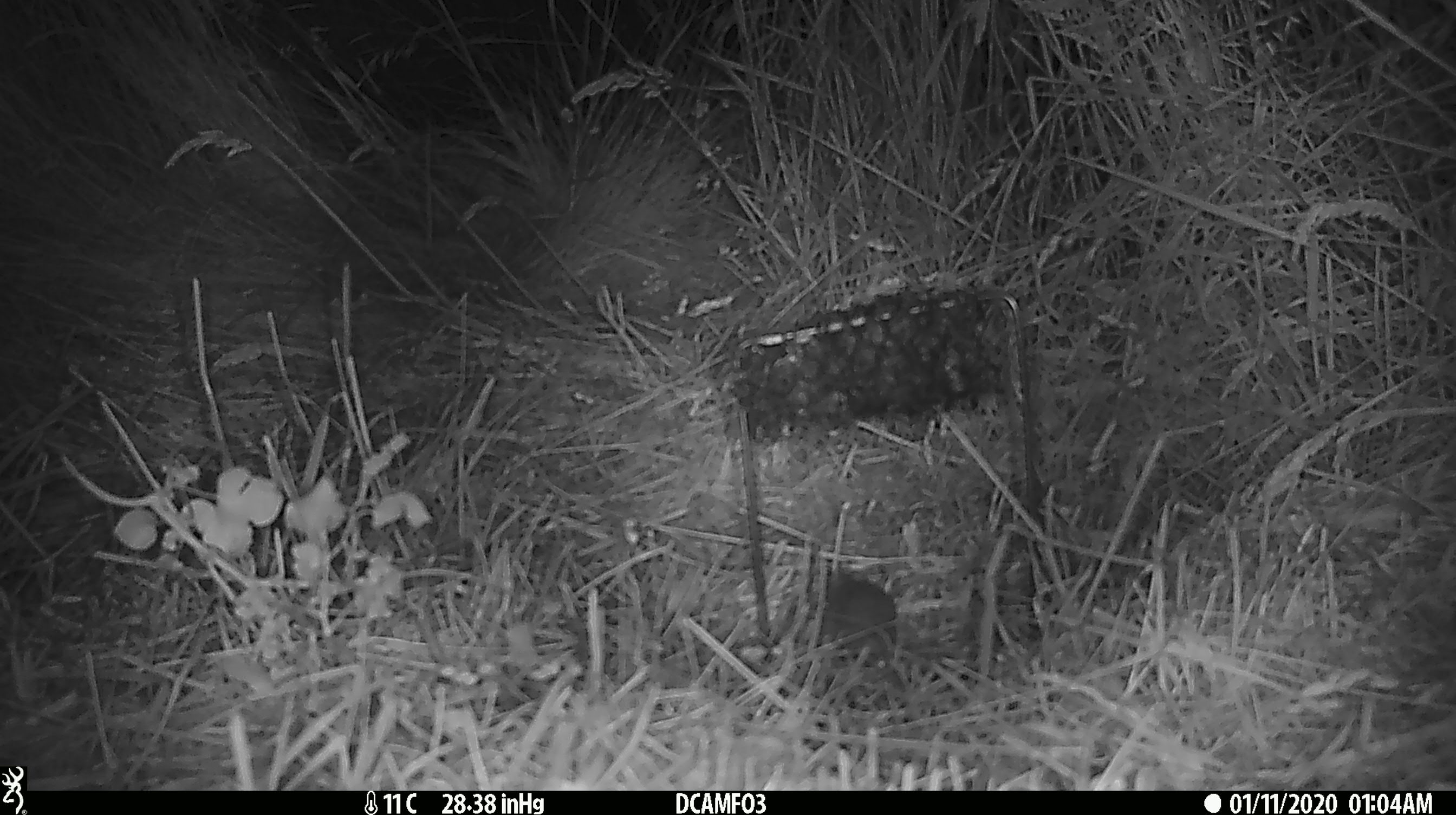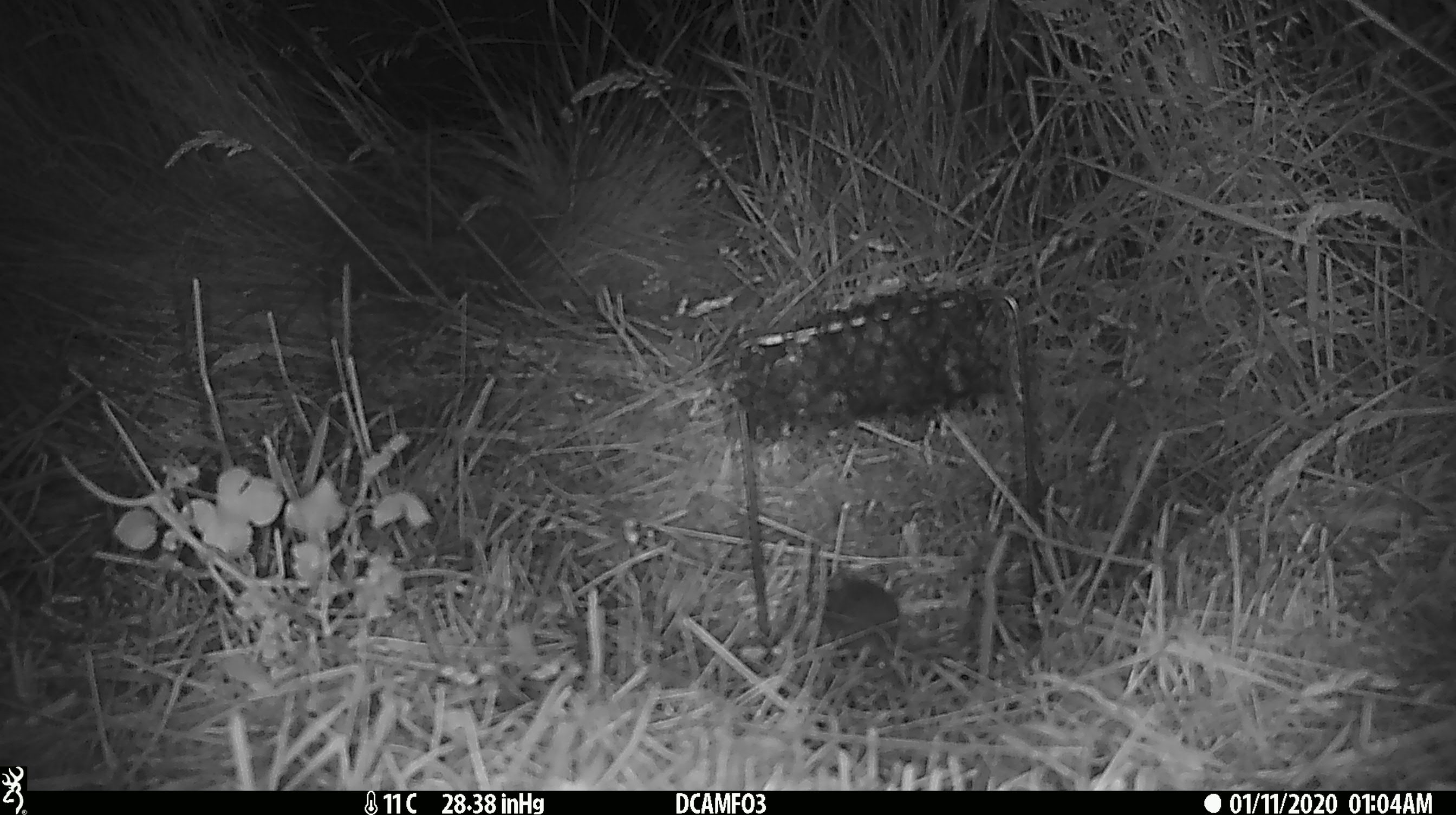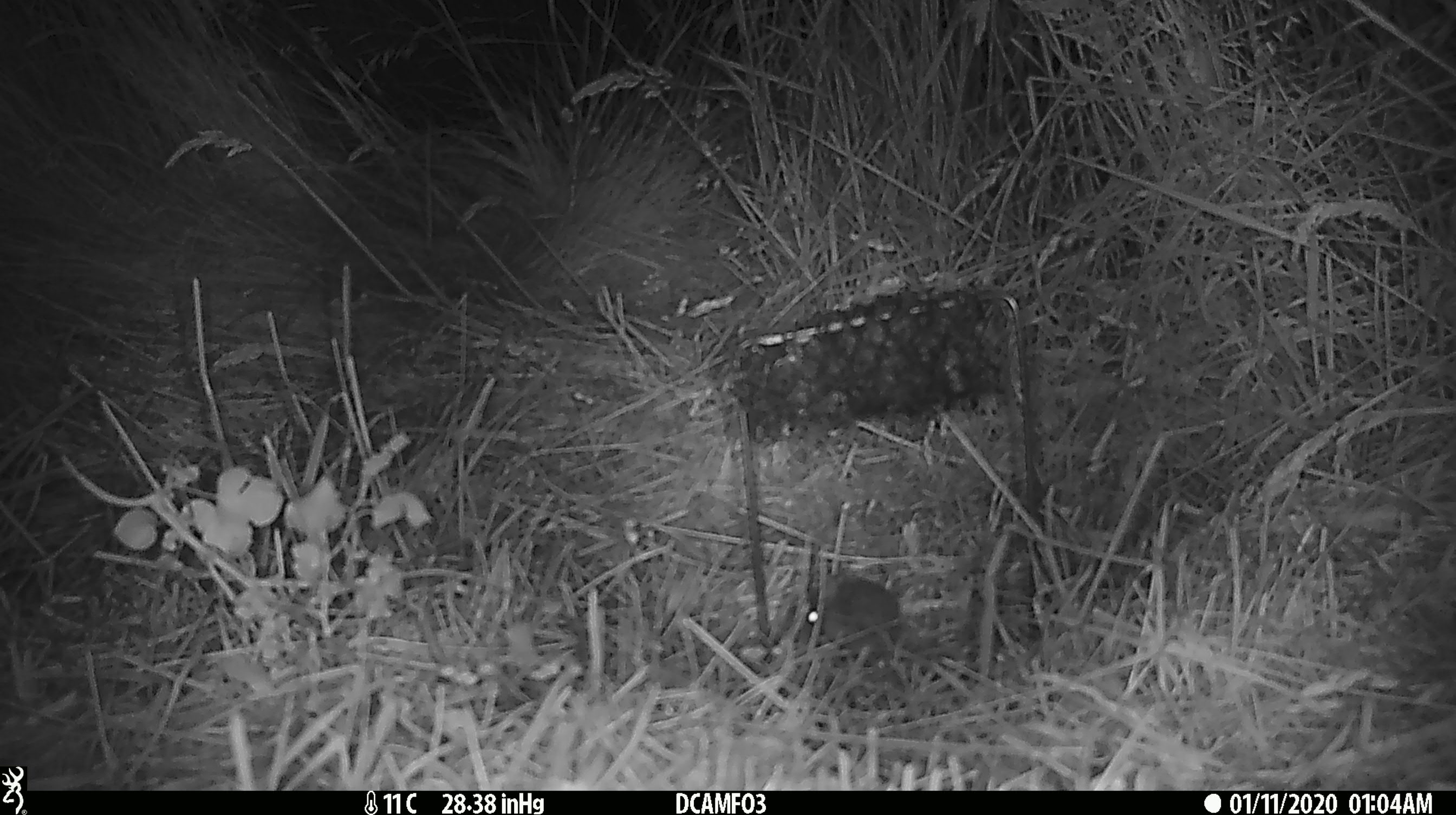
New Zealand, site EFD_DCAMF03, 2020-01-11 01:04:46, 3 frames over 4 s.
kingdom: Animalia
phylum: Chordata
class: Mammalia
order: Rodentia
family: Muridae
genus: Mus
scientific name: Mus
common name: mouse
Mouse (Mus).